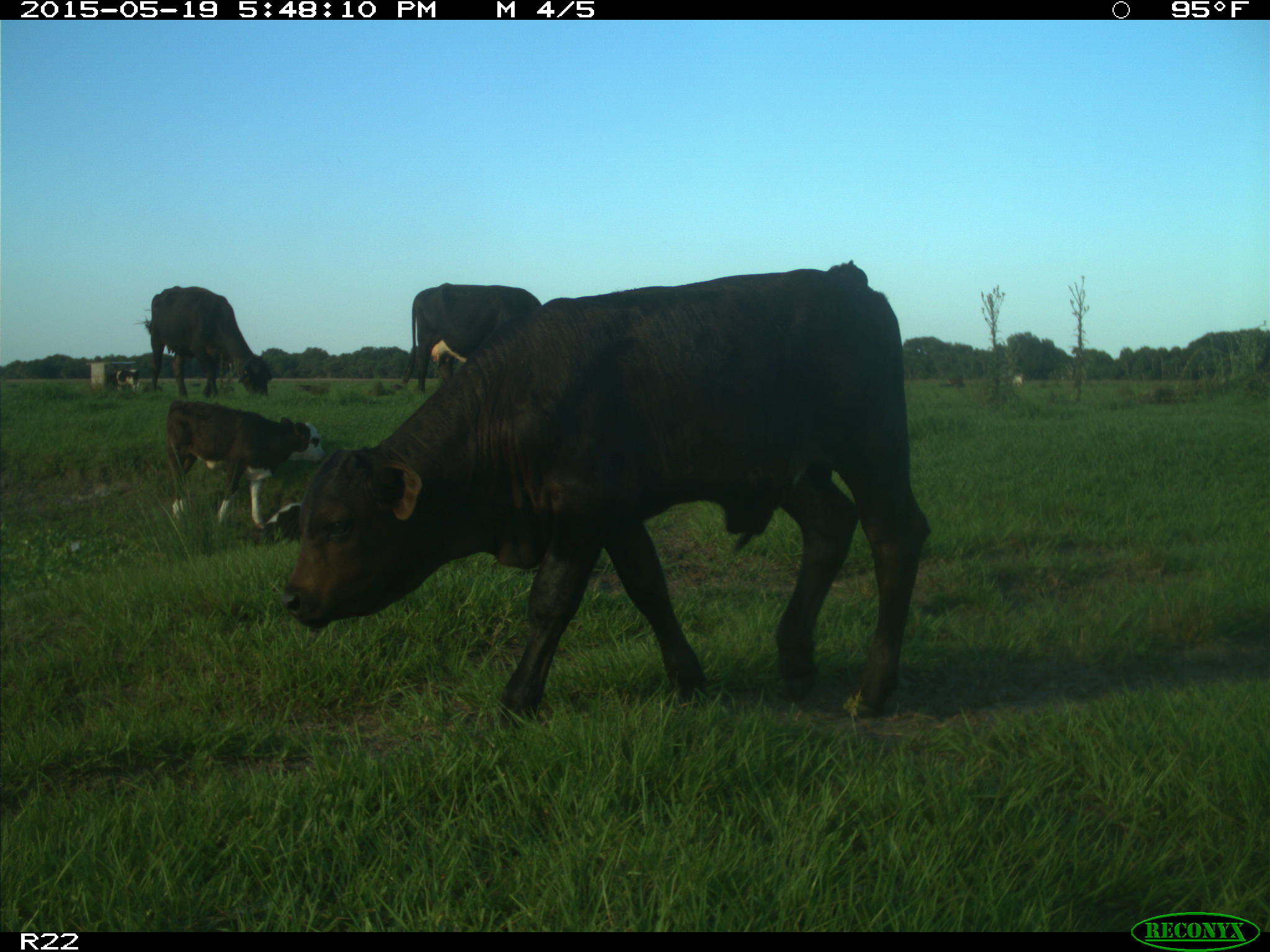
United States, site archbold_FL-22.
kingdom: Animalia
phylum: Chordata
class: Mammalia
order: Artiodactyla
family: Bovidae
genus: Bos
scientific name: Bos taurus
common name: domestic cow